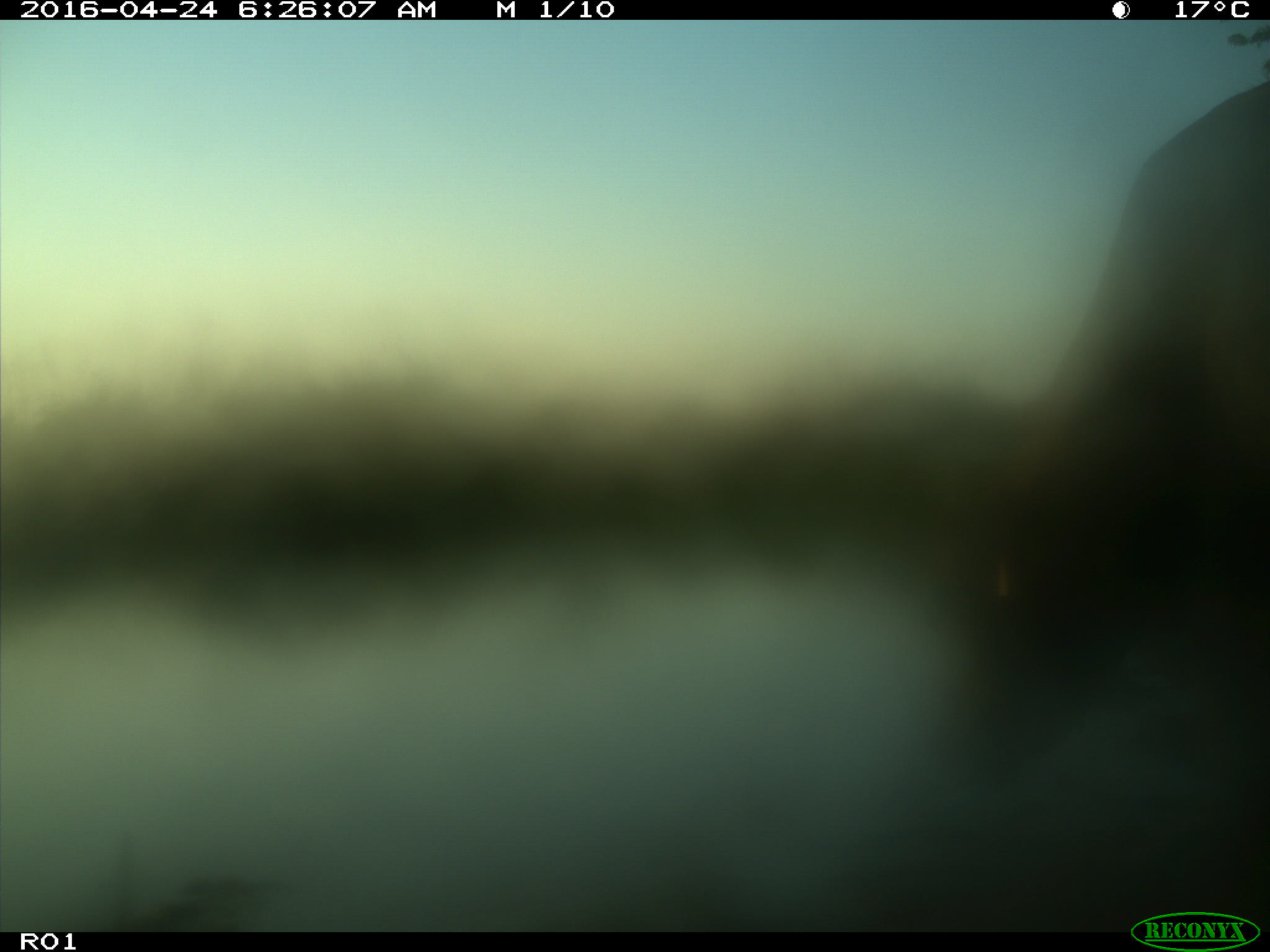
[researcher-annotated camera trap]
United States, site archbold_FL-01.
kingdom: Animalia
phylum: Chordata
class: Mammalia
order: Artiodactyla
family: Bovidae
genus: Bos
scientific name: Bos taurus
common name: domestic cow